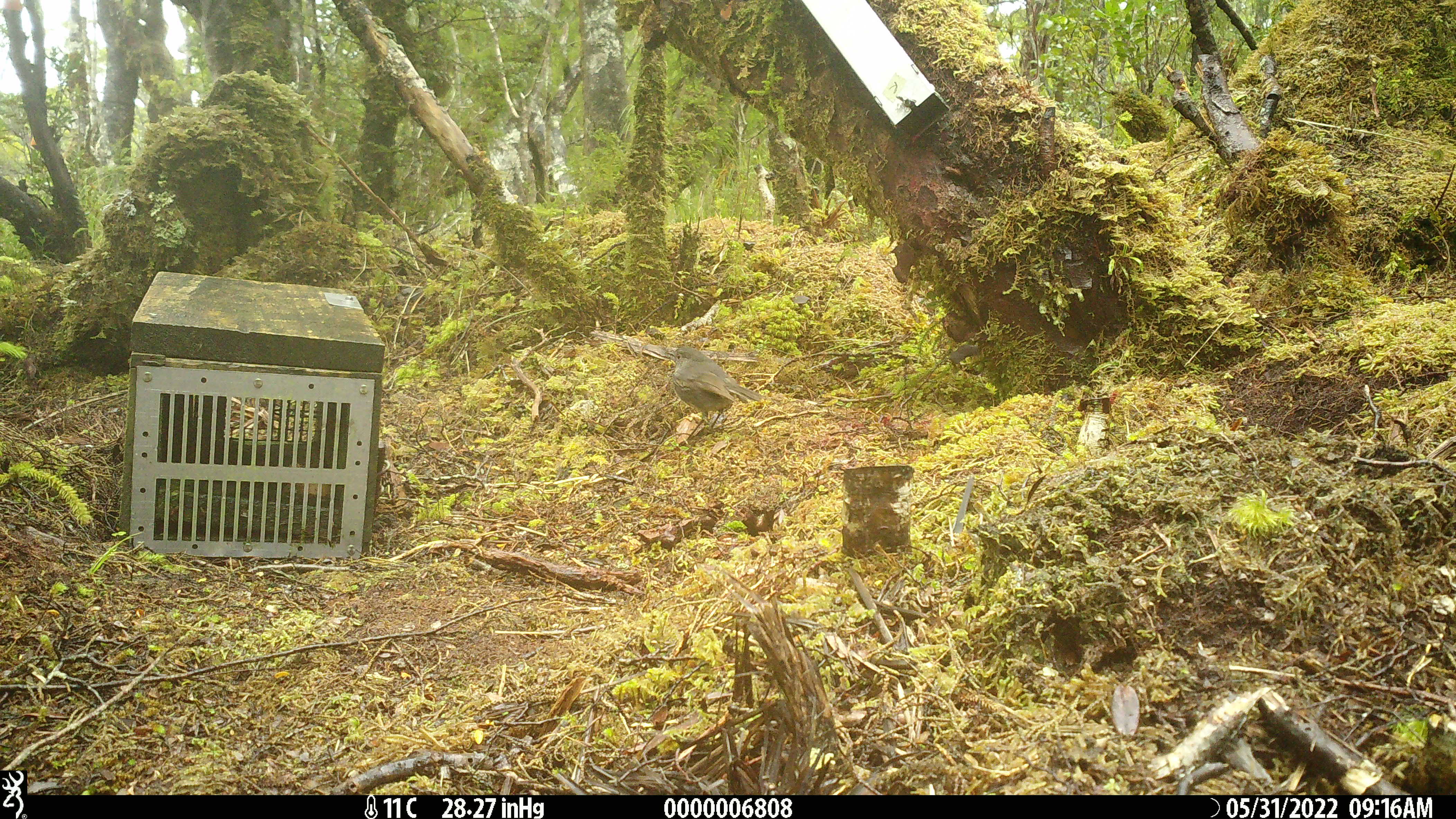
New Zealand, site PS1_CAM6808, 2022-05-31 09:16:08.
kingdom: Animalia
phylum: Chordata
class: Aves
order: Passeriformes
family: Petroicidae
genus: Petroica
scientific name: Petroica australis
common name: new zealand robin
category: robin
Robin (new zealand robin) (Petroica australis).